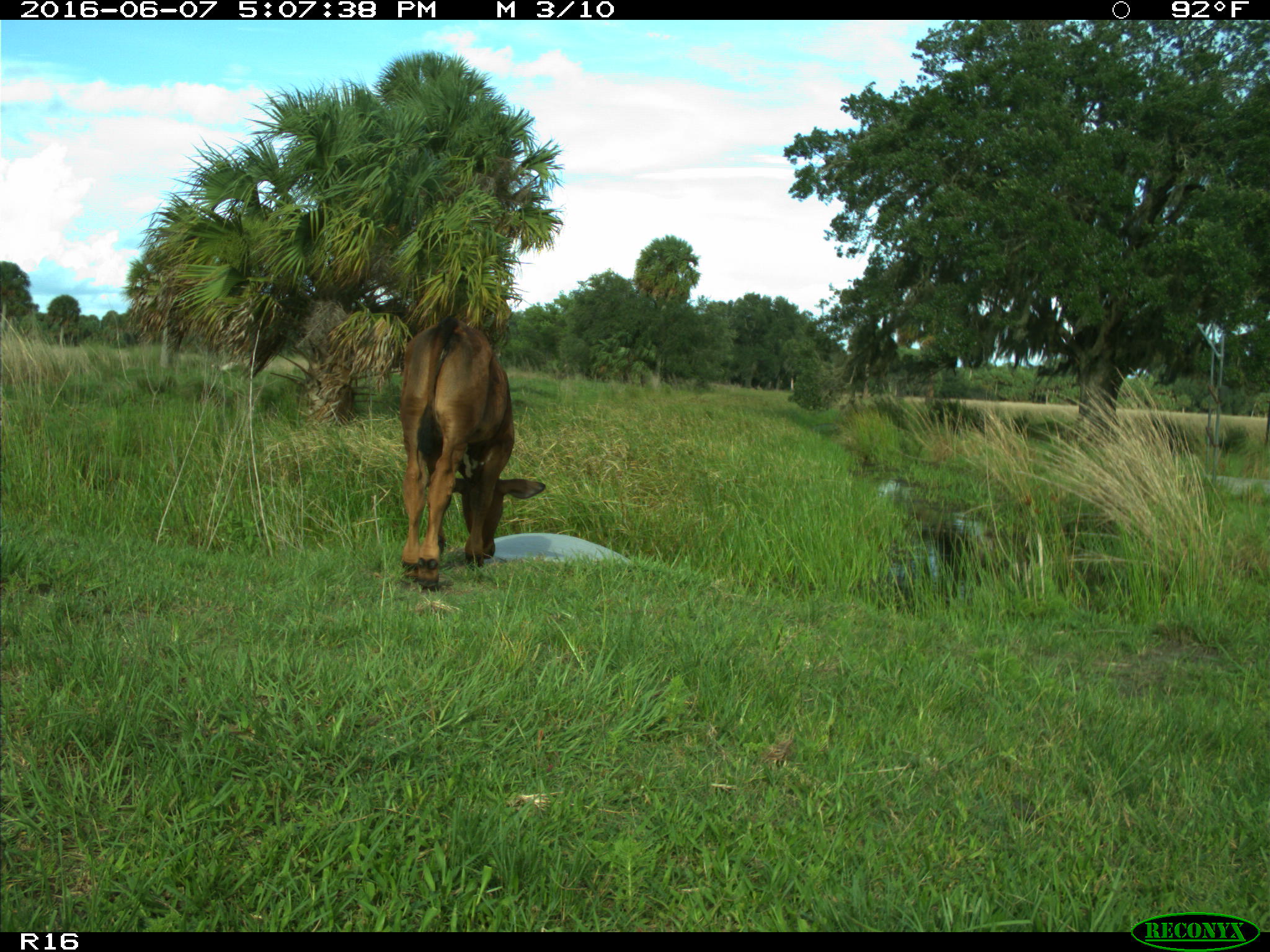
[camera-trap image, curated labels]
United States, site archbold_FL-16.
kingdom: Animalia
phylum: Chordata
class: Mammalia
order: Artiodactyla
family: Bovidae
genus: Bos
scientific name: Bos taurus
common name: domestic cow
Bos taurus (domestic cow).